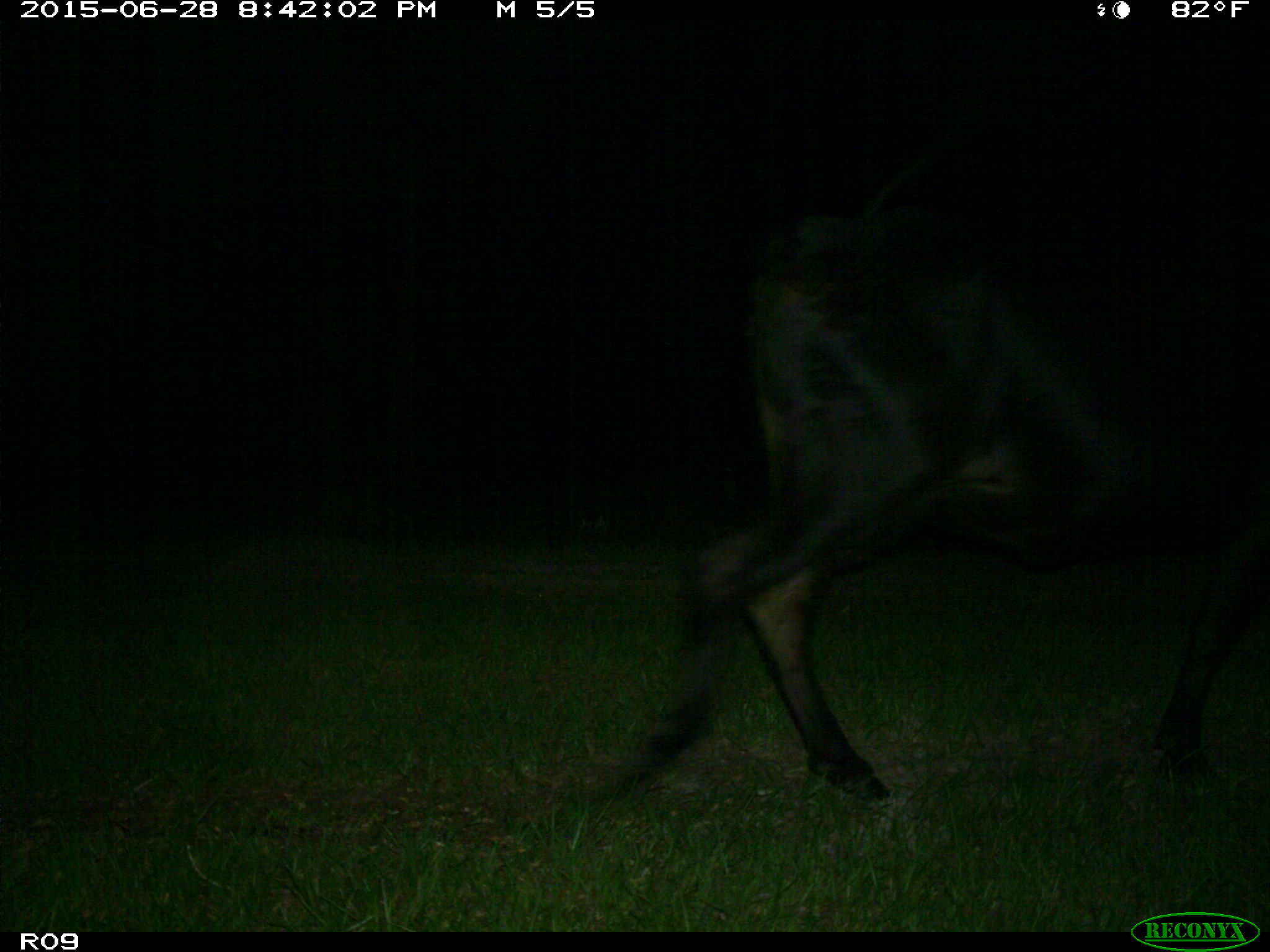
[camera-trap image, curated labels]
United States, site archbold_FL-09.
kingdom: Animalia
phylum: Chordata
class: Mammalia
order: Artiodactyla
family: Bovidae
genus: Bos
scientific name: Bos taurus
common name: domestic cow